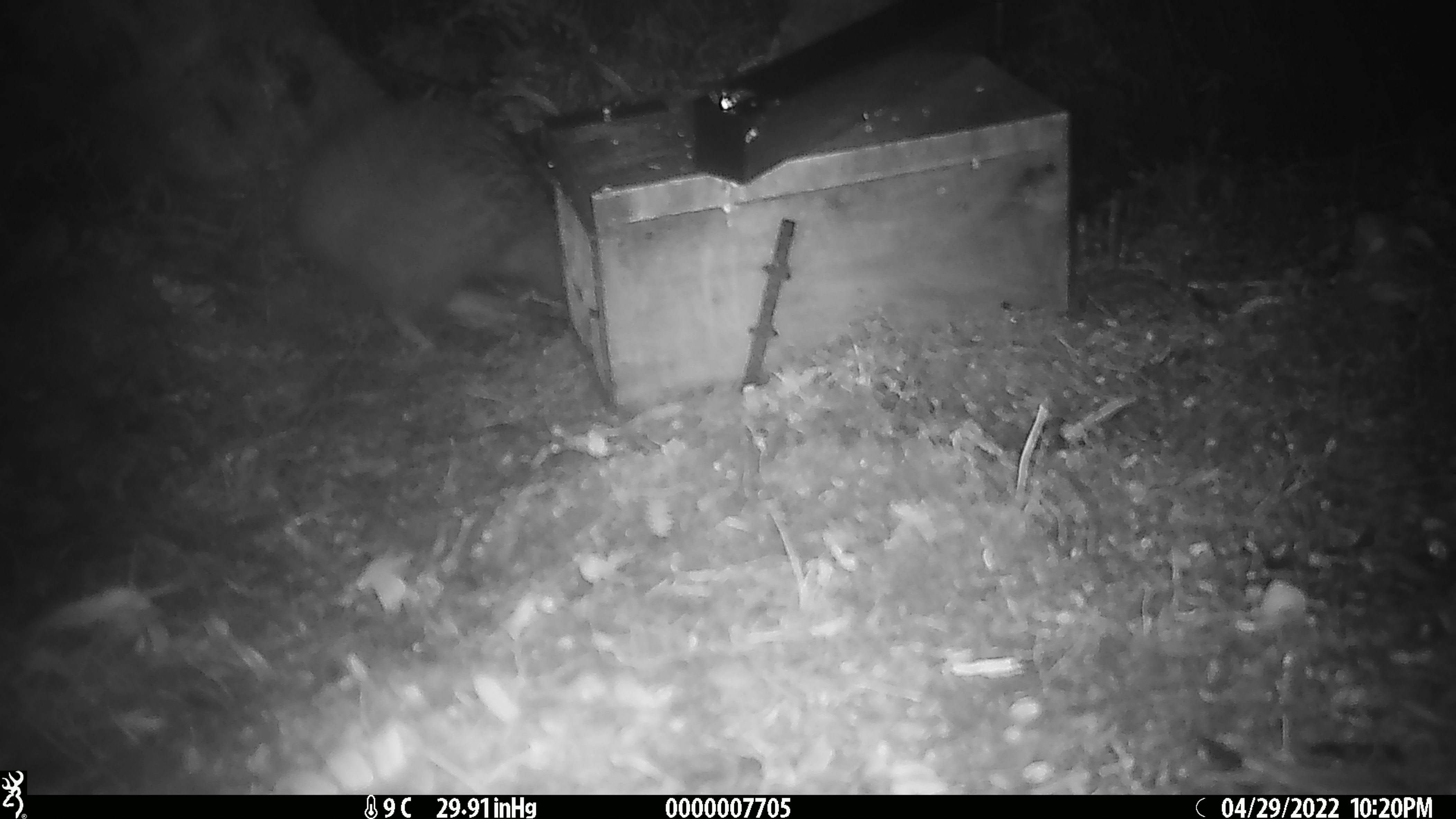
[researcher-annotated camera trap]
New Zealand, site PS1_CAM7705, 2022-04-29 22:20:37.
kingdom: Animalia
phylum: Chordata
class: Aves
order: Apterygiformes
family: Apterygidae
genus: Apteryx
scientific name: Apteryx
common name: kiwi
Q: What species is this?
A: Kiwi (Apteryx).